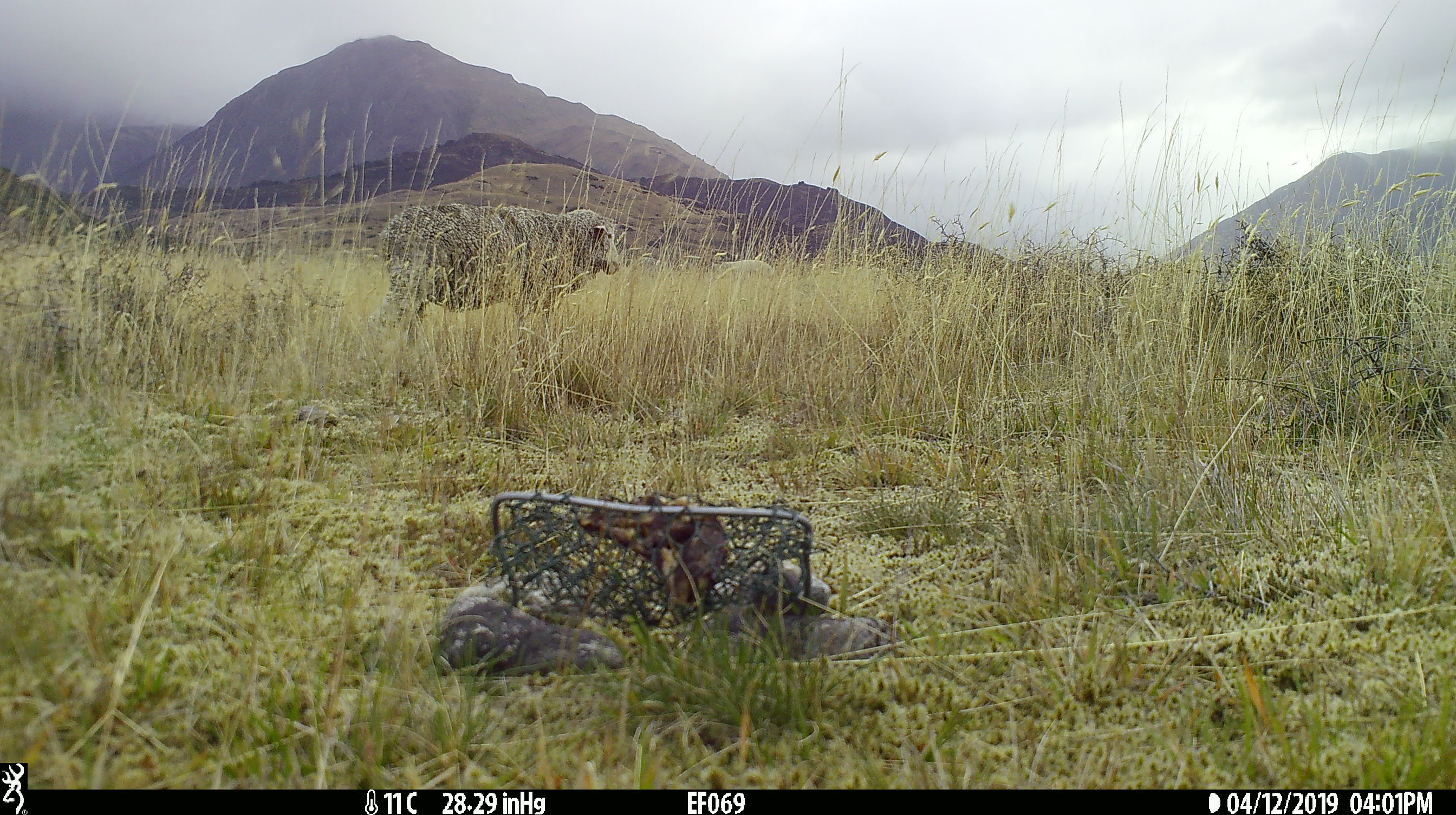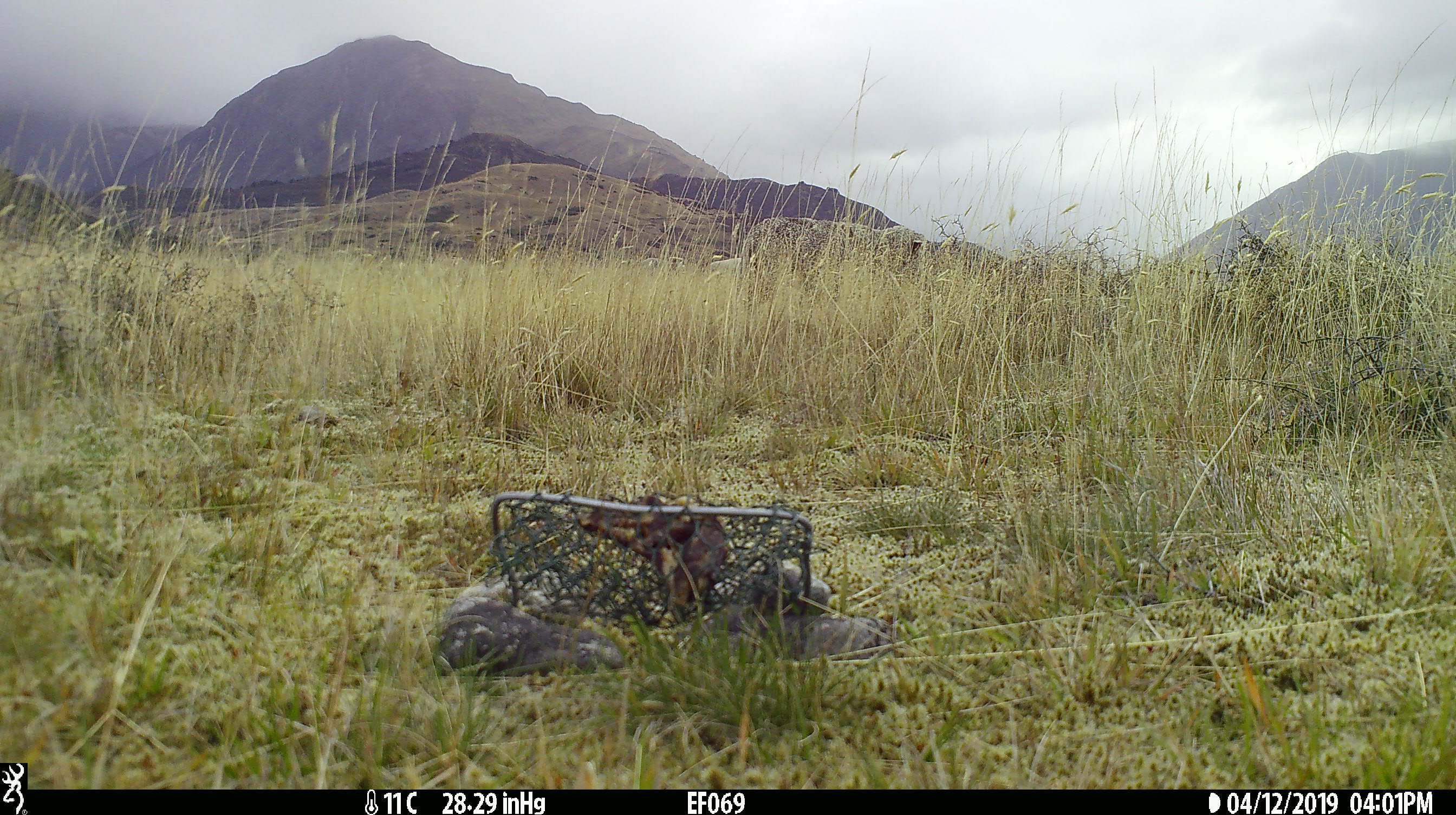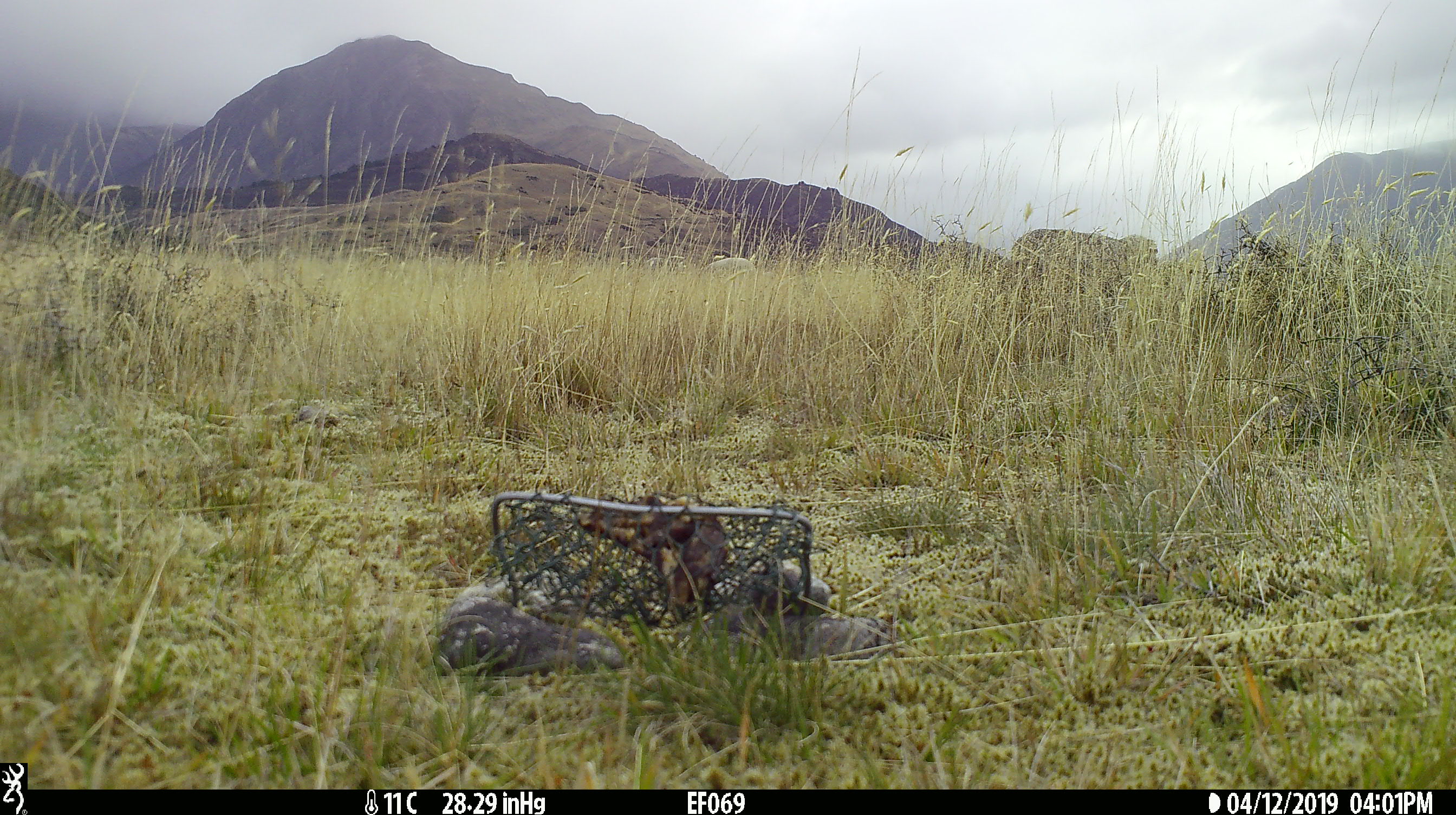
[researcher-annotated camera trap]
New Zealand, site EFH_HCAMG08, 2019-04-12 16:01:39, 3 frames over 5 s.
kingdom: Animalia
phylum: Chordata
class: Mammalia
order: Artiodactyla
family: Bovidae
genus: Ovis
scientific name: Ovis aries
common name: domestic sheep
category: sheep